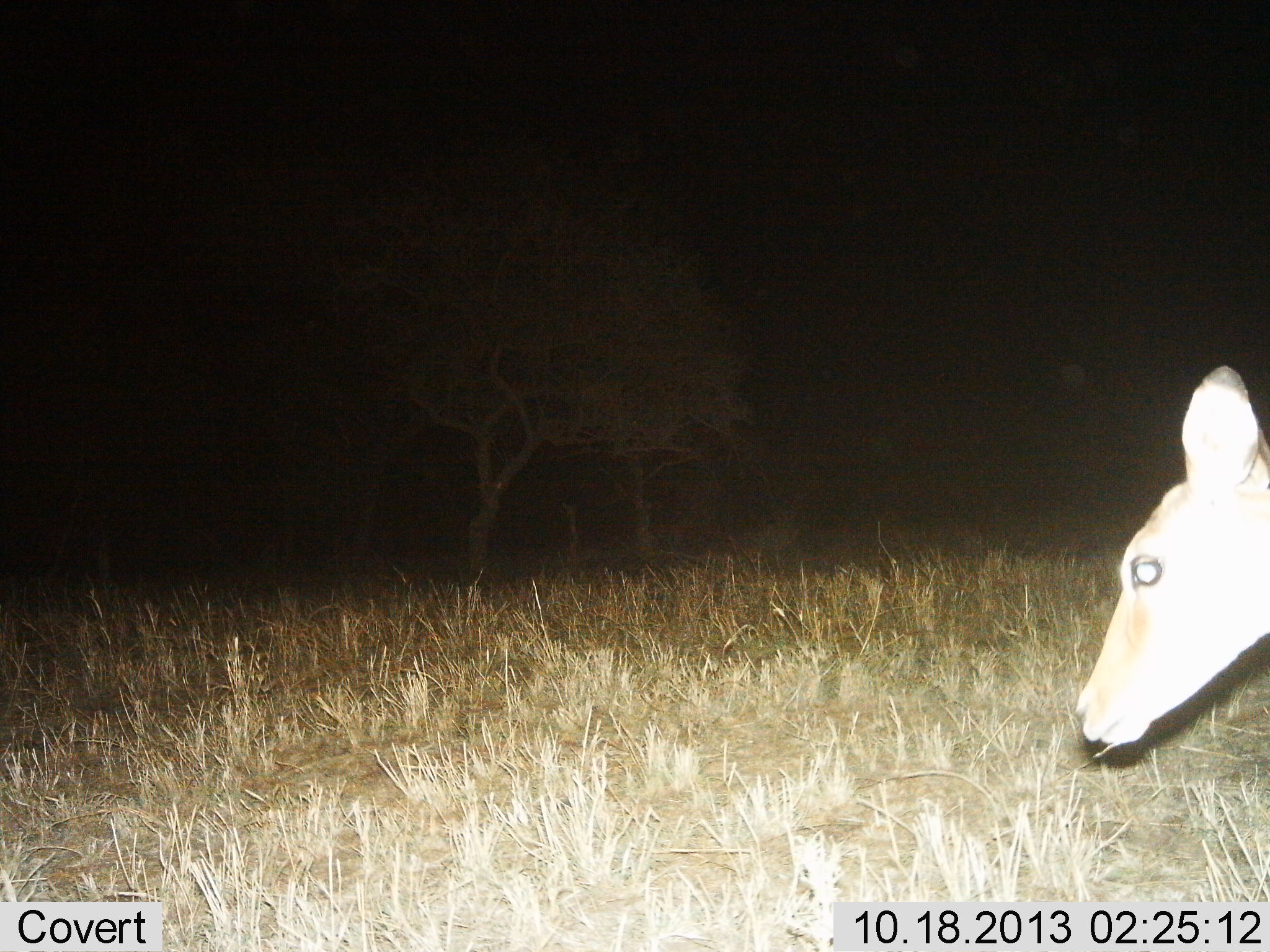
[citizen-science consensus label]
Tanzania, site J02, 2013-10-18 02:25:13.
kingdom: Animalia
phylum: Chordata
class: Mammalia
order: Artiodactyla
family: Bovidae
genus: Aepyceros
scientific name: Aepyceros melampus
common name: impala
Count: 1.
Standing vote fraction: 78%.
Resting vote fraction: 0%.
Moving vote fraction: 22%.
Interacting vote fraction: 0%.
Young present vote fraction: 0%.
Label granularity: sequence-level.